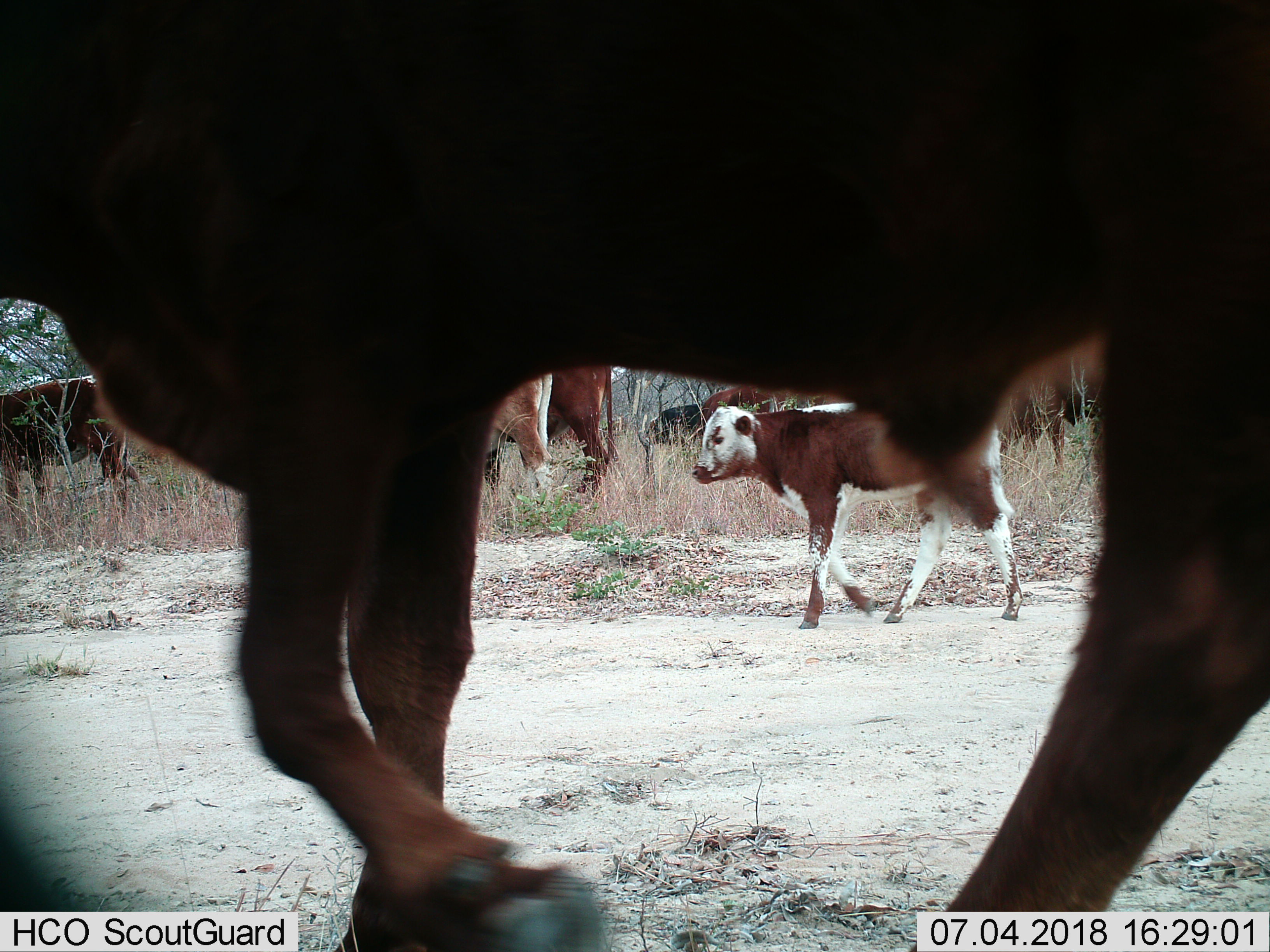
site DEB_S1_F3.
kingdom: Animalia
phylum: Chordata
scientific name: Vertebrata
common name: domestic animal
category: domesticanimal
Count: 8.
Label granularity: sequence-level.